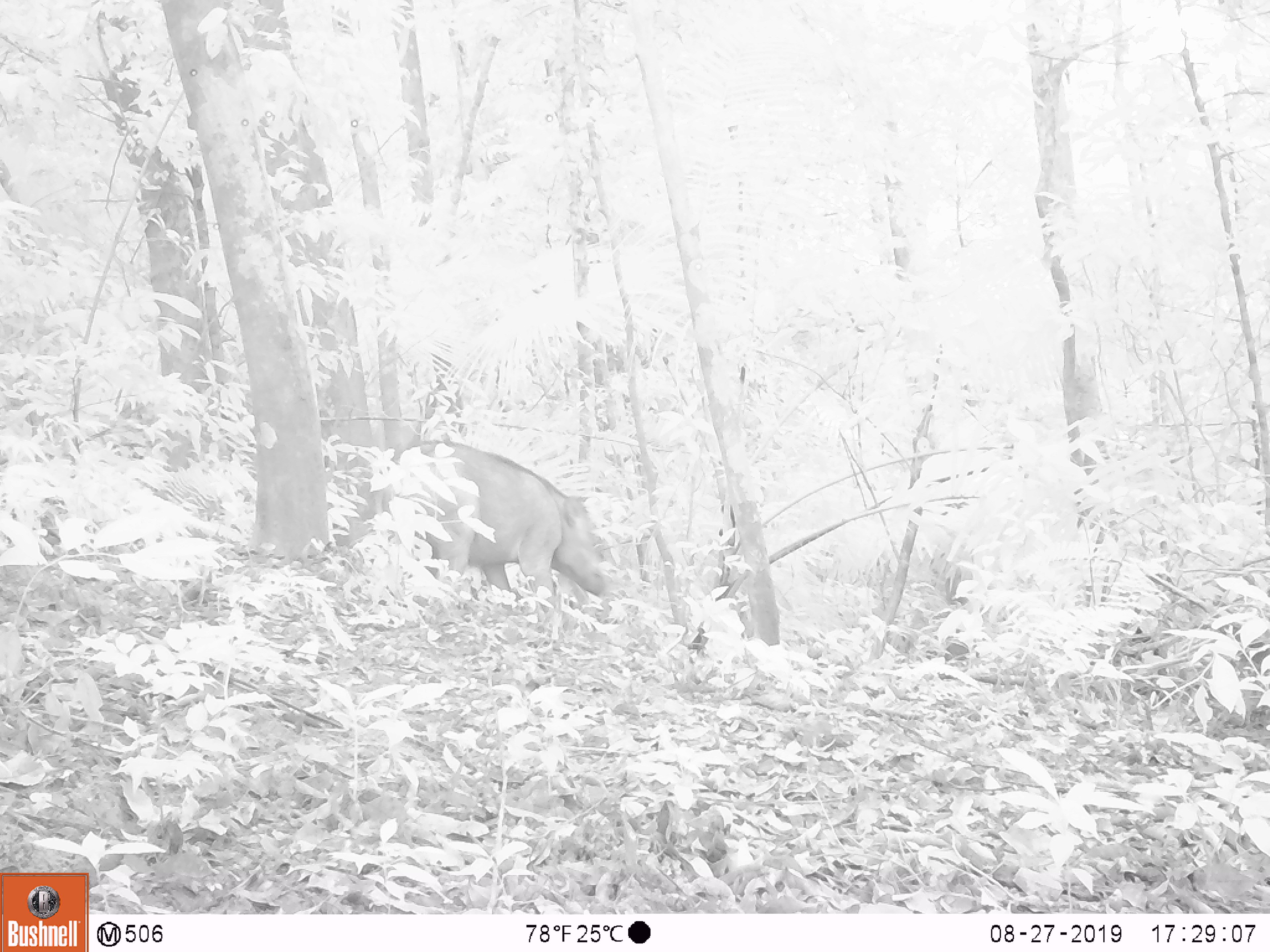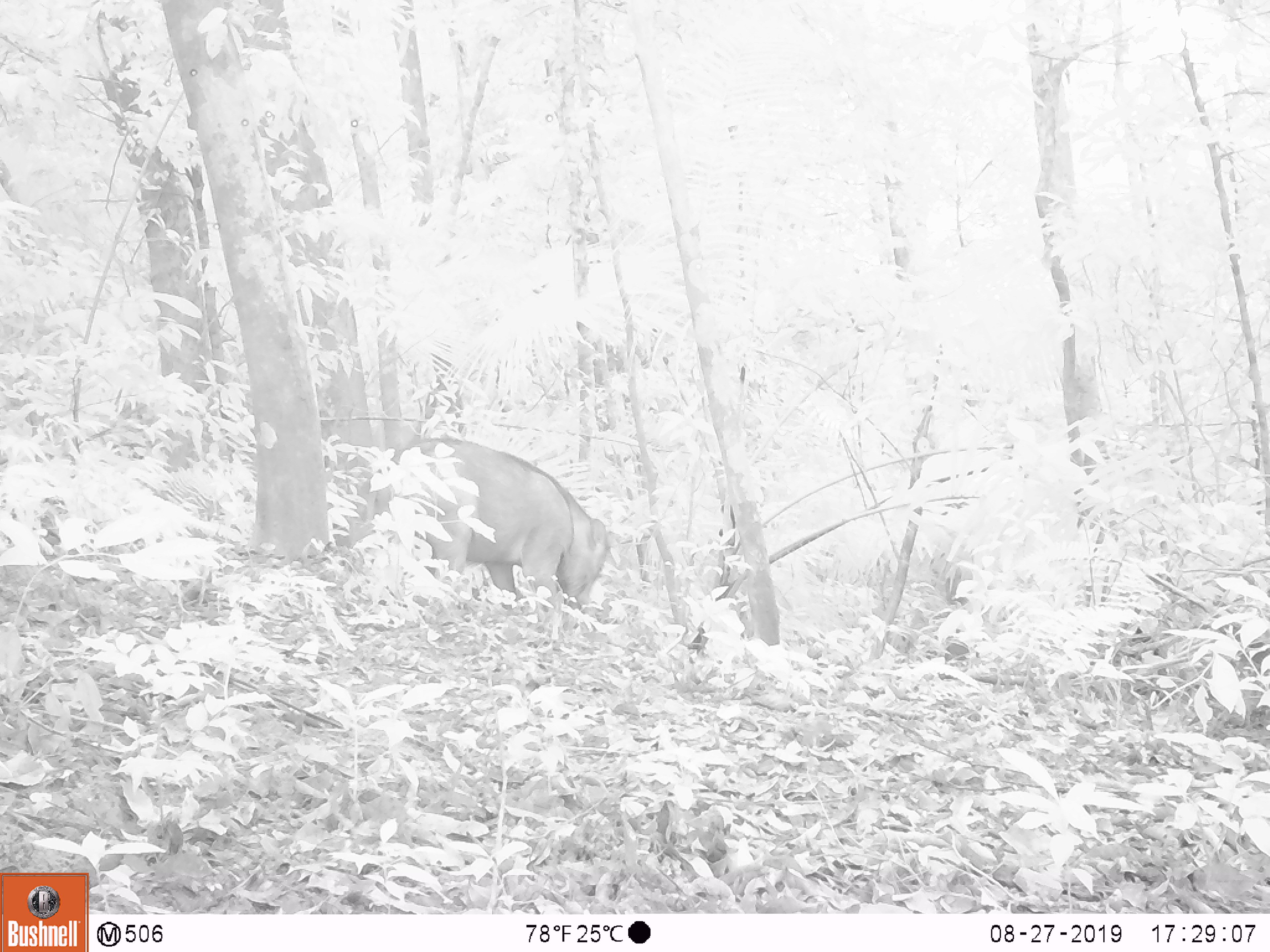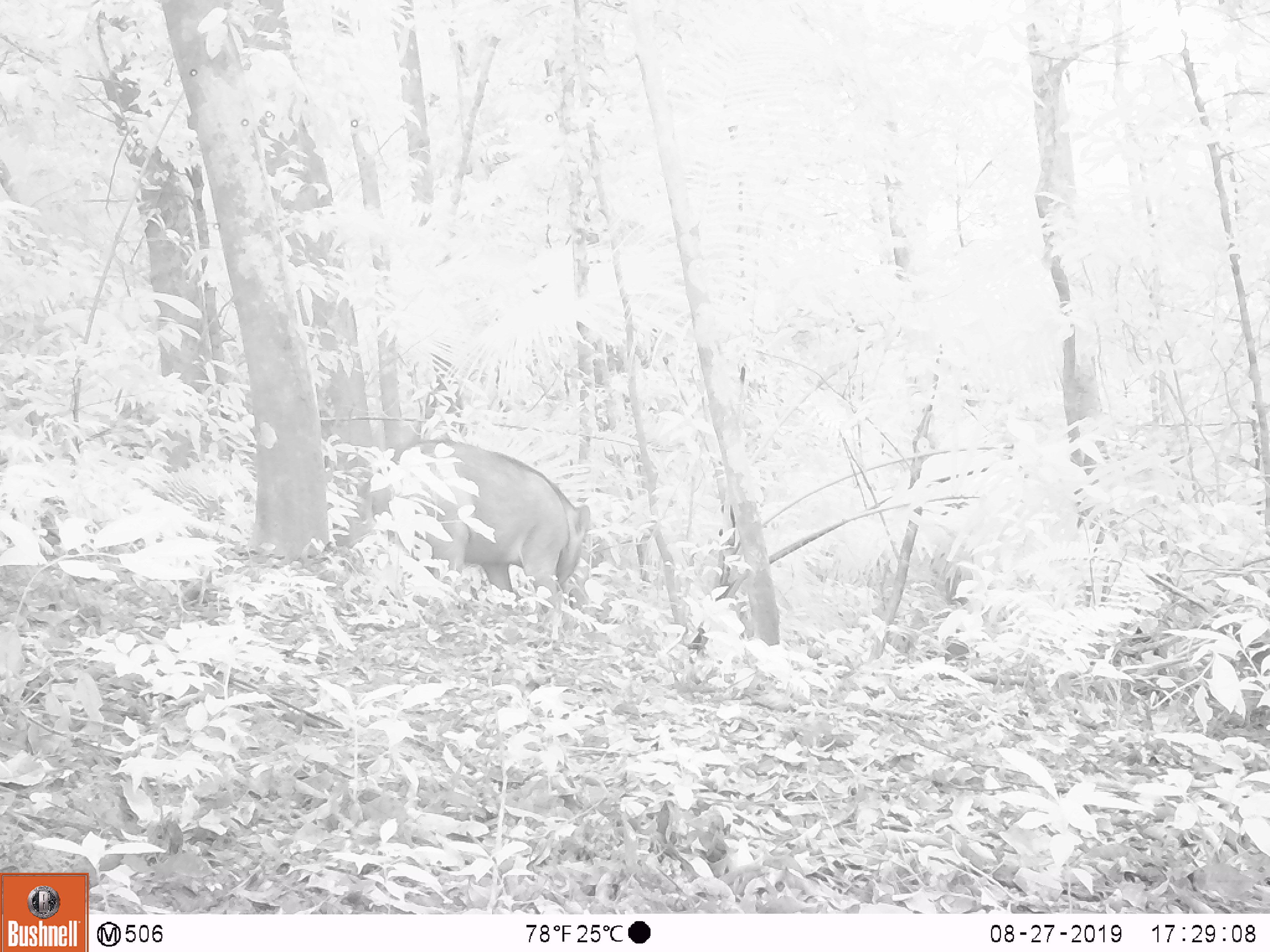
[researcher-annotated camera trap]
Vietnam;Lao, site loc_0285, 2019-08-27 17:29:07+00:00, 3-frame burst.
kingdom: Animalia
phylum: Chordata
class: Mammalia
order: Artiodactyla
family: Suidae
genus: Sus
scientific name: Sus scrofa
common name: eurasian wild pig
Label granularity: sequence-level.